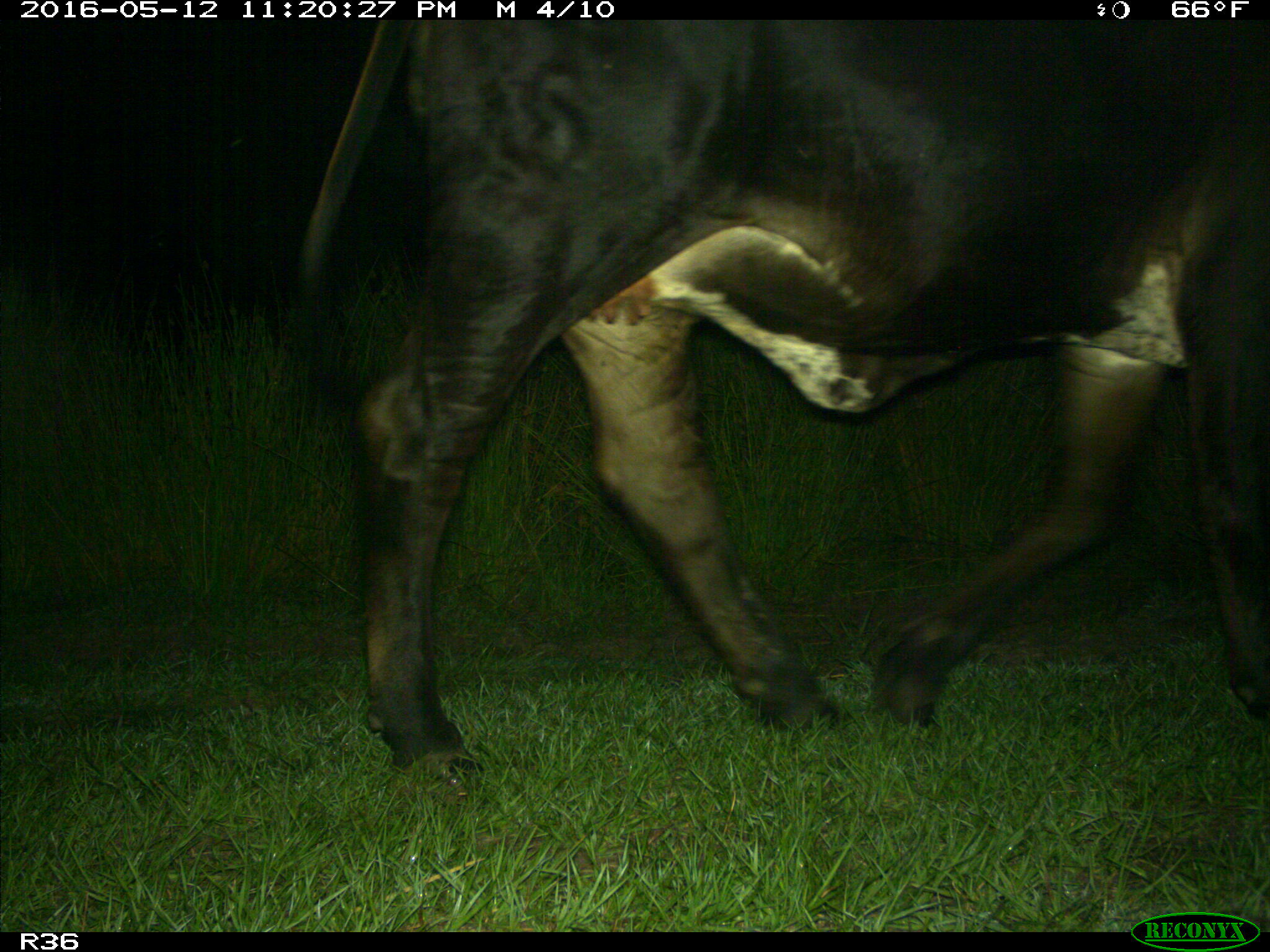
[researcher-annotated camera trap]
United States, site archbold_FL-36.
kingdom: Animalia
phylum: Chordata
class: Mammalia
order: Artiodactyla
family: Bovidae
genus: Bos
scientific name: Bos taurus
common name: domestic cow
Bos taurus (domestic cow).